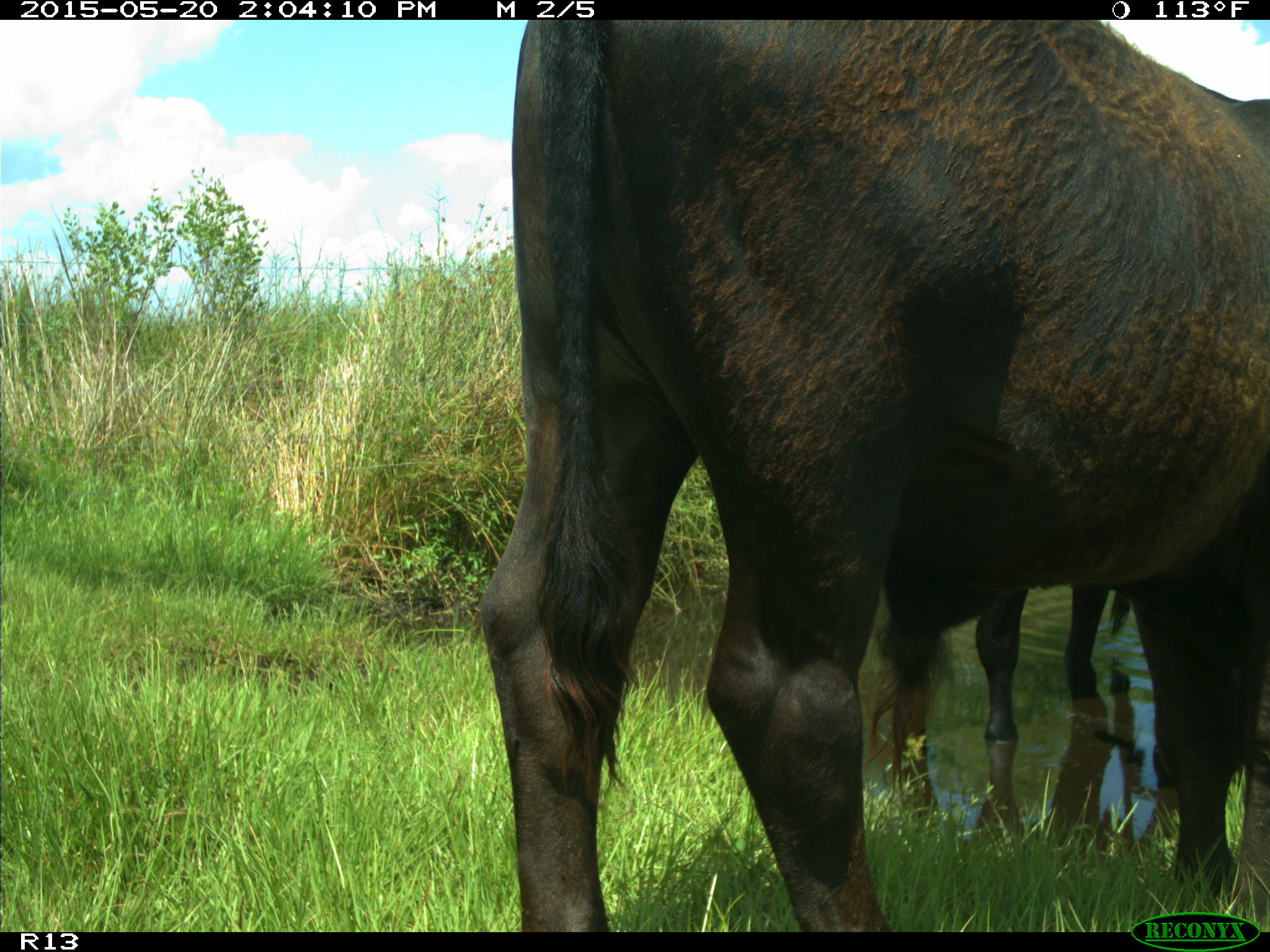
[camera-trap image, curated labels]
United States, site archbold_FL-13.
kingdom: Animalia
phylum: Chordata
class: Mammalia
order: Artiodactyla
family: Bovidae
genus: Bos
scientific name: Bos taurus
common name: domestic cow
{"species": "Bos taurus (domestic cow)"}